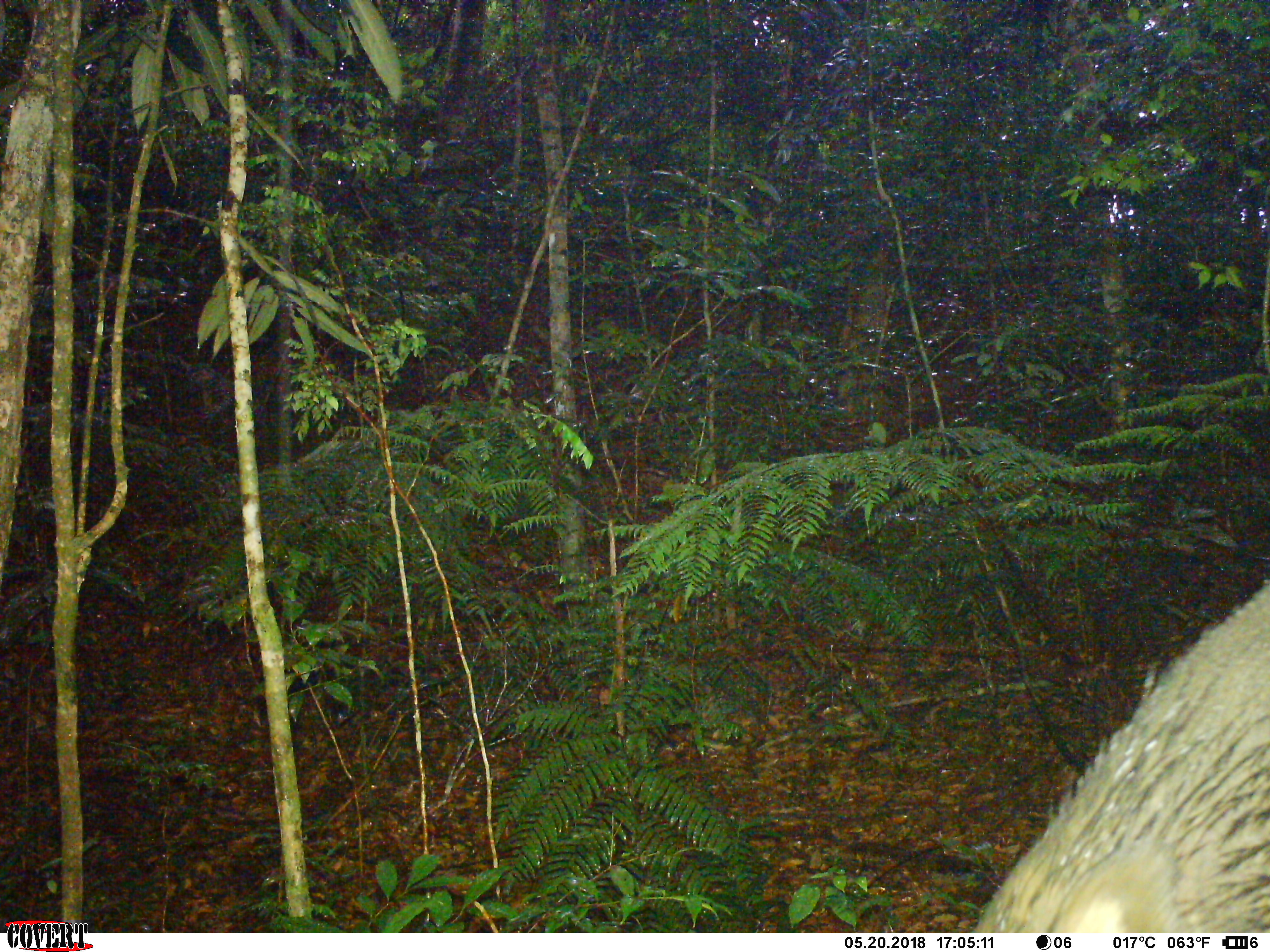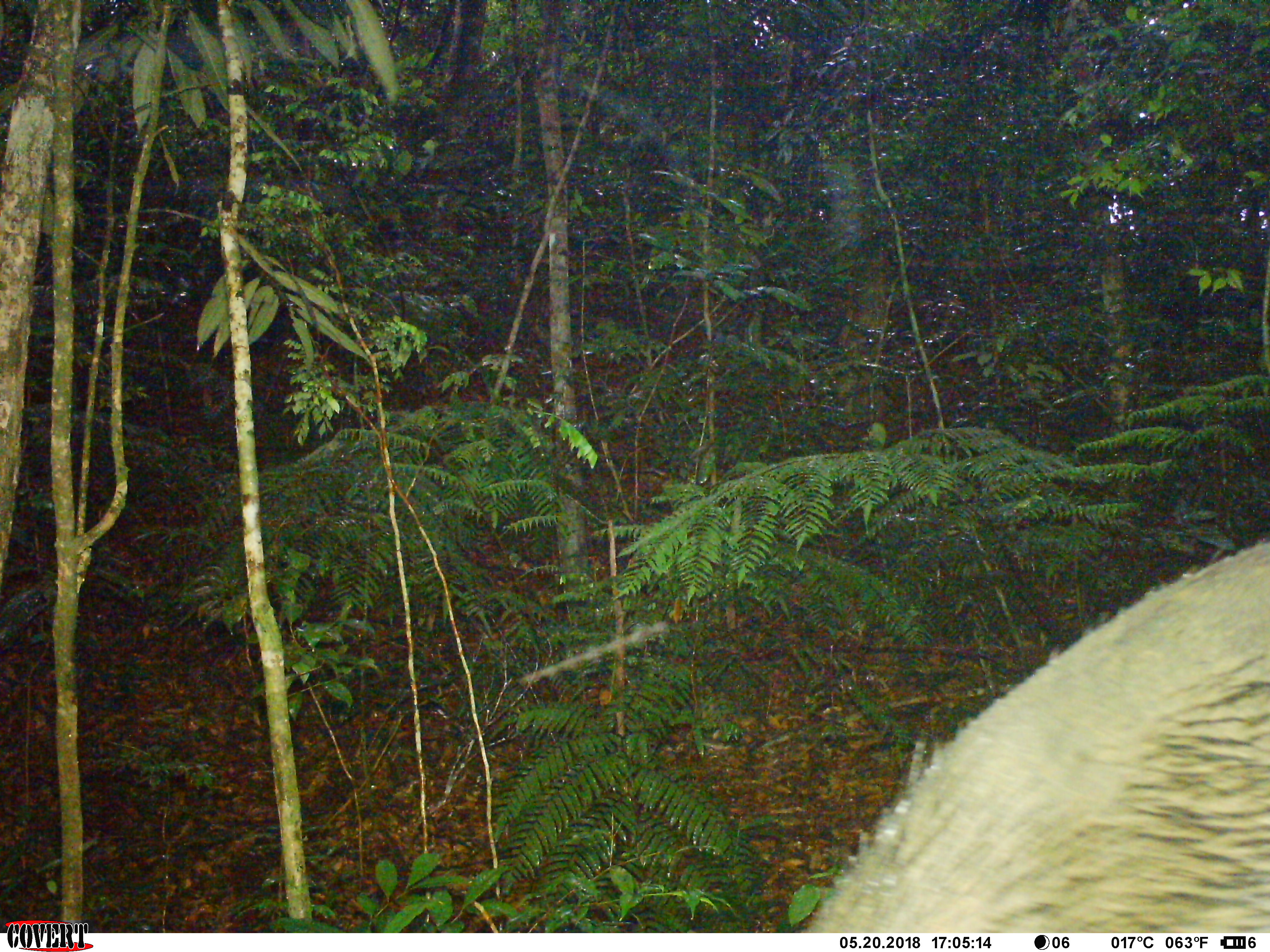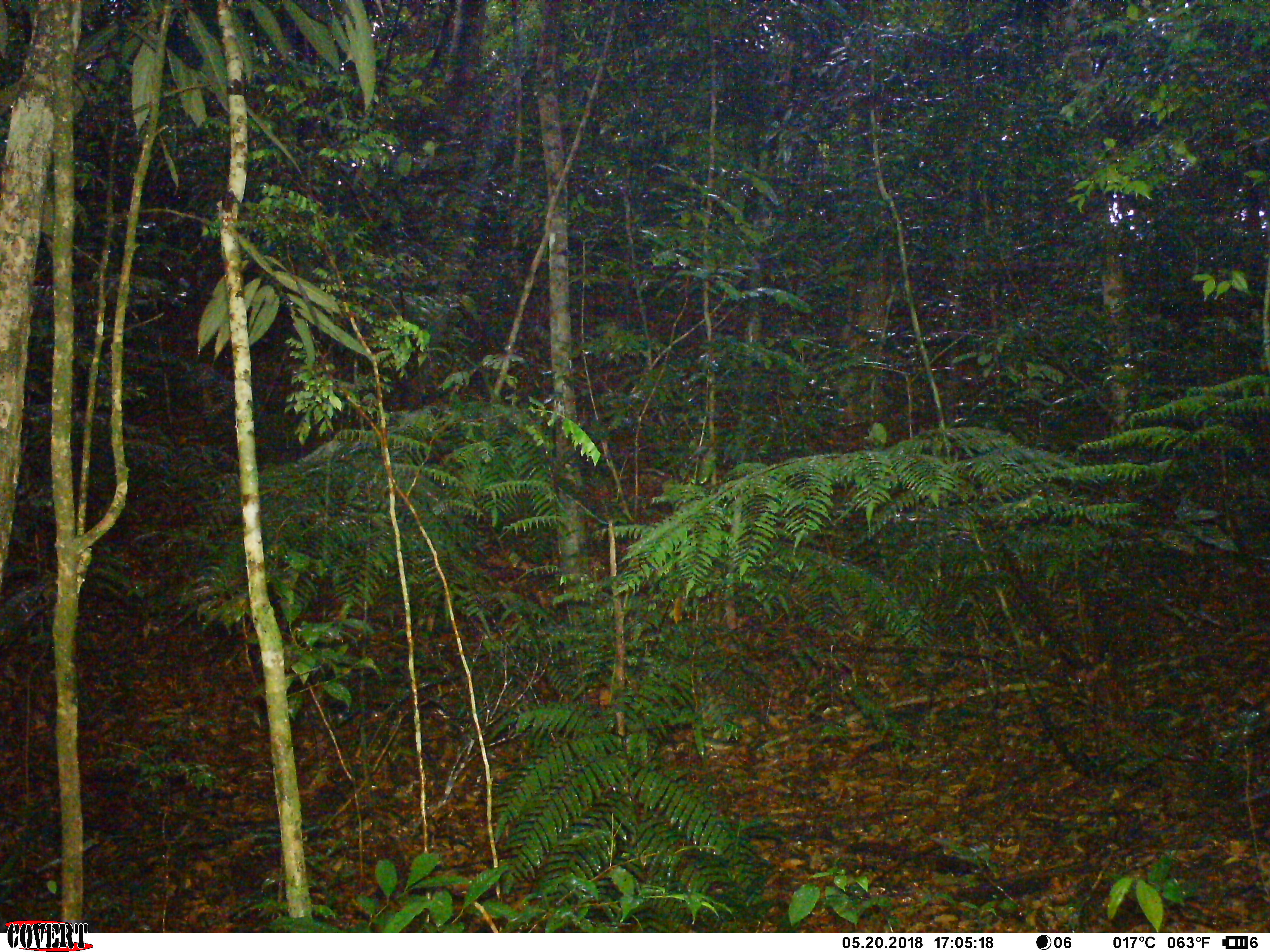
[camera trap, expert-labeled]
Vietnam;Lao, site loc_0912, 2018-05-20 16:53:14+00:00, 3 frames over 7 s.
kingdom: Animalia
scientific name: Animalia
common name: animal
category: unidentified animal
Unidentified animal (animal) (Animalia). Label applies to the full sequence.